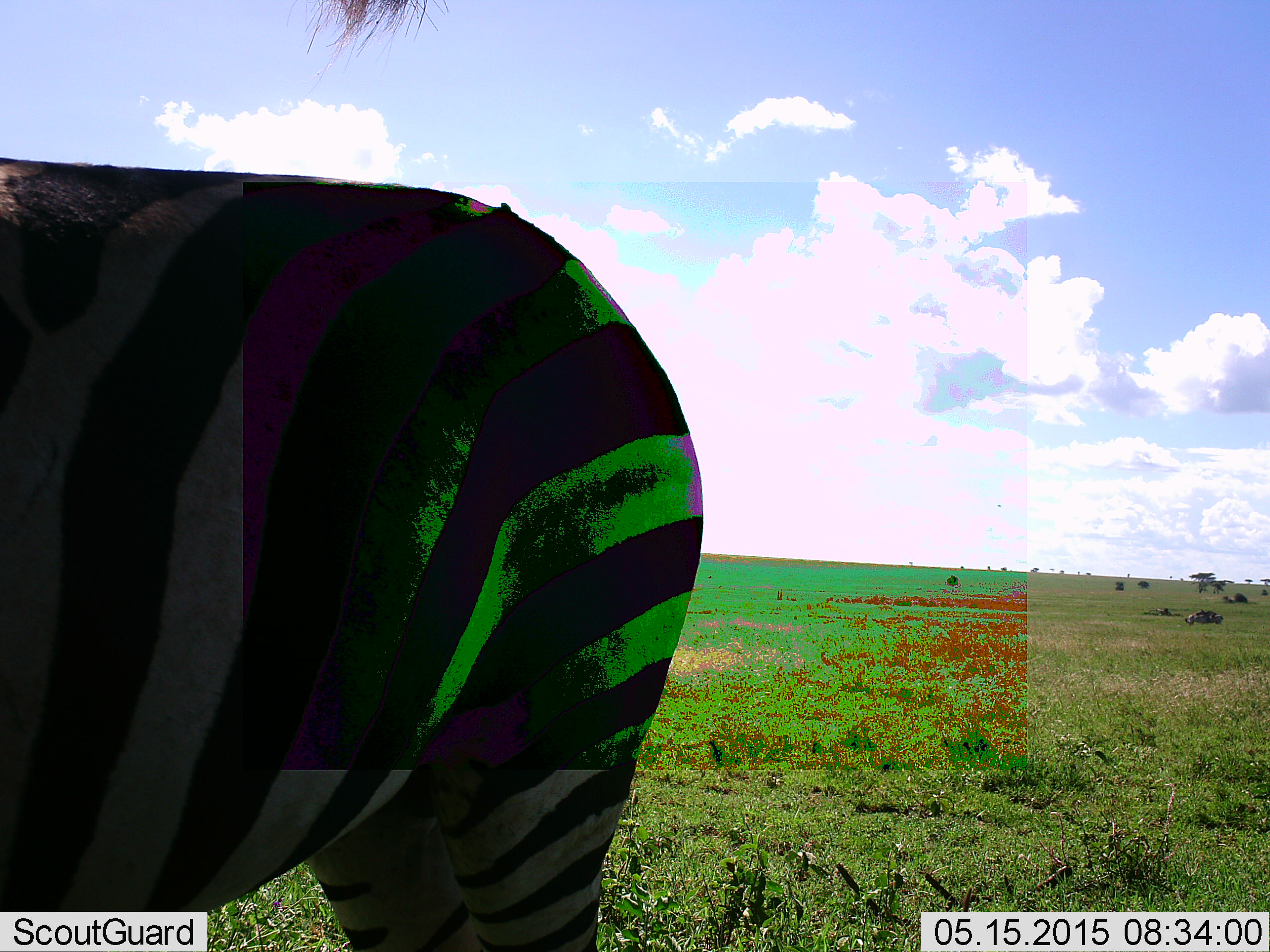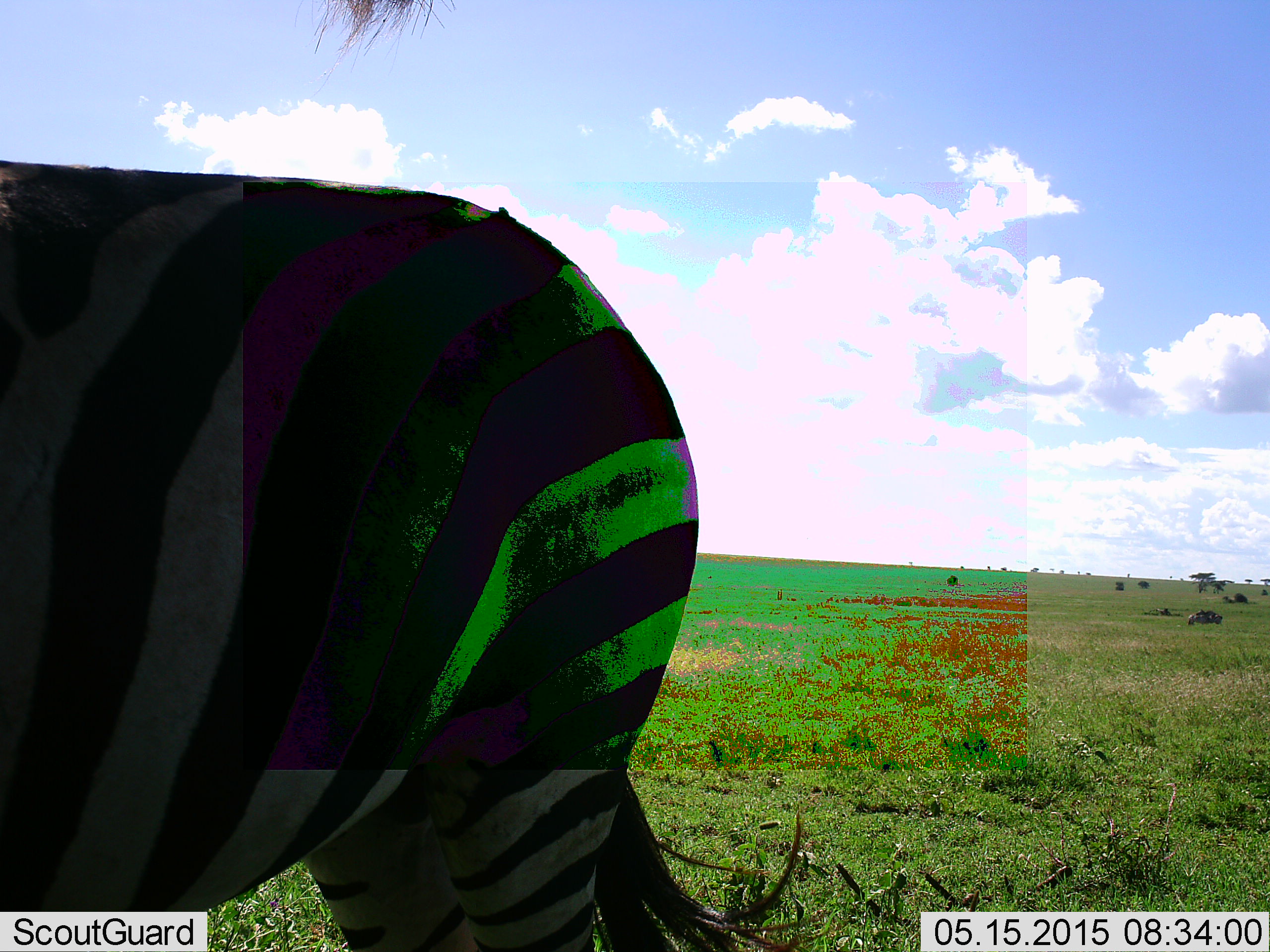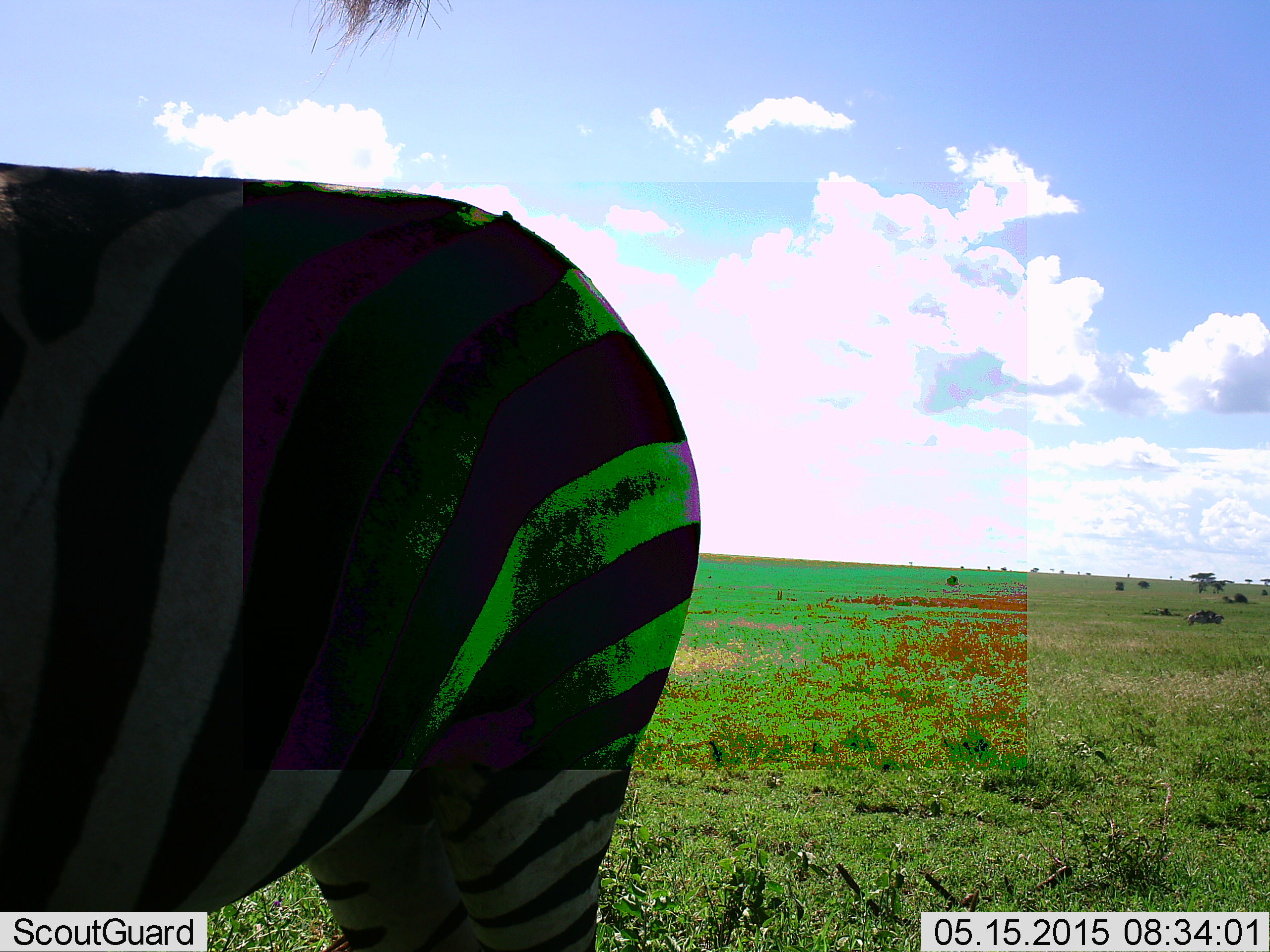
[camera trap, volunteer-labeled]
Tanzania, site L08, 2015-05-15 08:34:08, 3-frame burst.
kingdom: Animalia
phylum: Chordata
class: Mammalia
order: Perissodactyla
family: Equidae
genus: Equus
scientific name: Equus quagga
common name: plains zebra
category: zebra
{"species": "zebra (plains zebra) (Equus quagga)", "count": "1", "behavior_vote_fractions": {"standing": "70%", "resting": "0%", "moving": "20%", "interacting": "0%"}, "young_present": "0%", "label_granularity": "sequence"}